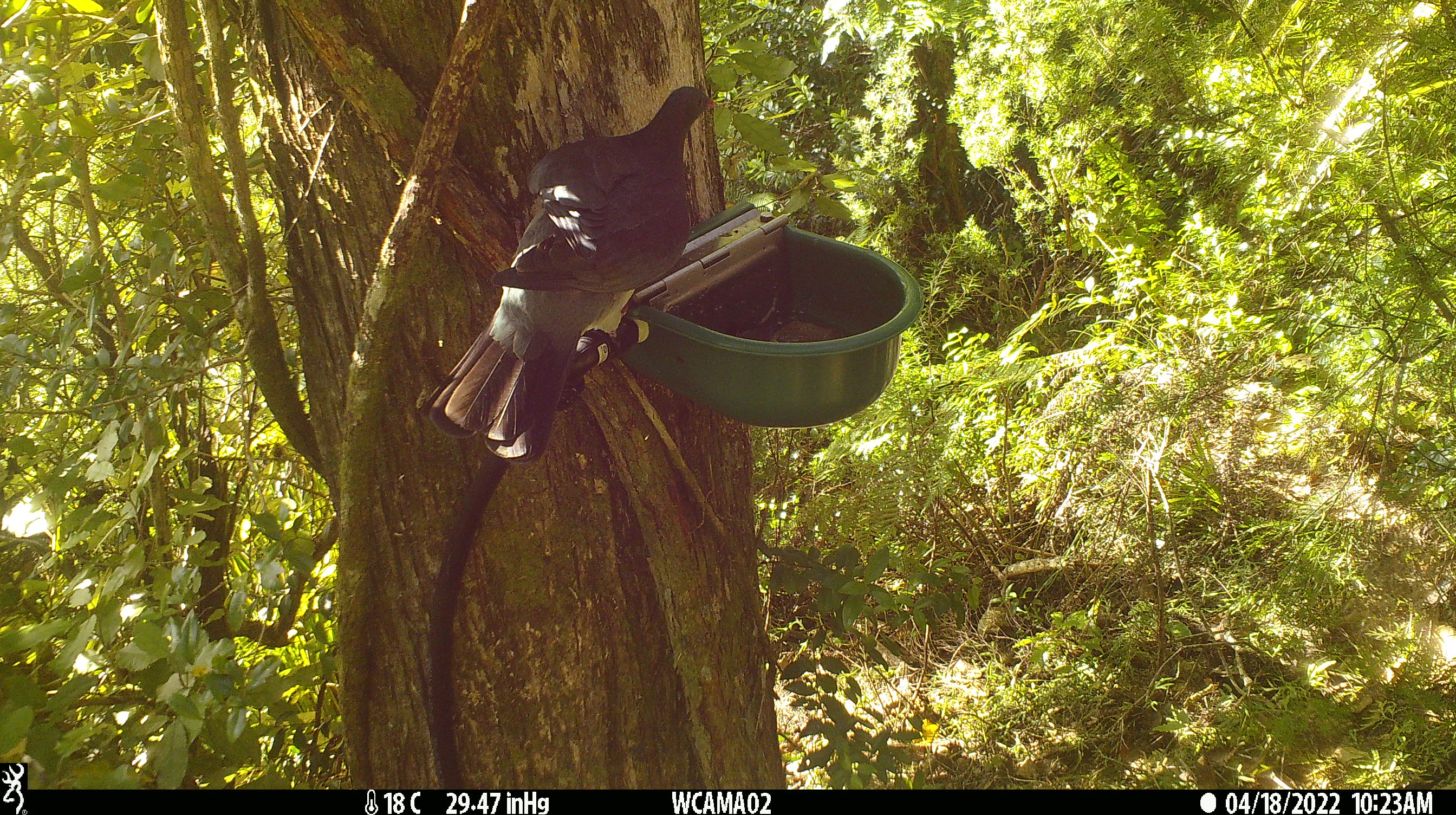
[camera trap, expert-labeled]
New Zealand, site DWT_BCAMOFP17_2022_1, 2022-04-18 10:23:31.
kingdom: Animalia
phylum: Chordata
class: Aves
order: Columbiformes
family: Columbidae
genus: Hemiphaga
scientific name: Hemiphaga novaeseelandiae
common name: new zealand pigeon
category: kereru